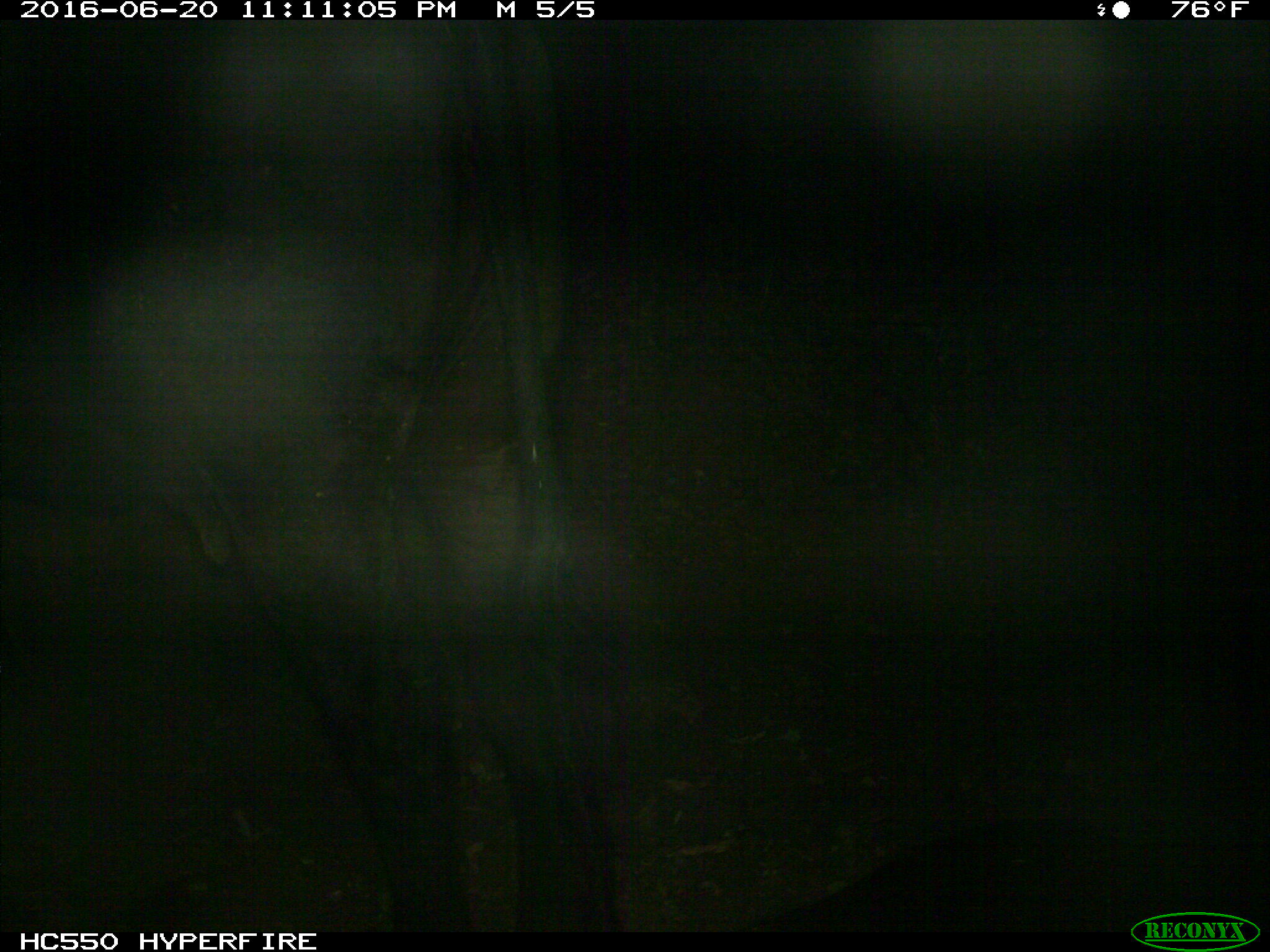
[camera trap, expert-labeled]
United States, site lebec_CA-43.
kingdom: Animalia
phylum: Chordata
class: Mammalia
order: Artiodactyla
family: Bovidae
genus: Bos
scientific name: Bos taurus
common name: domestic cow